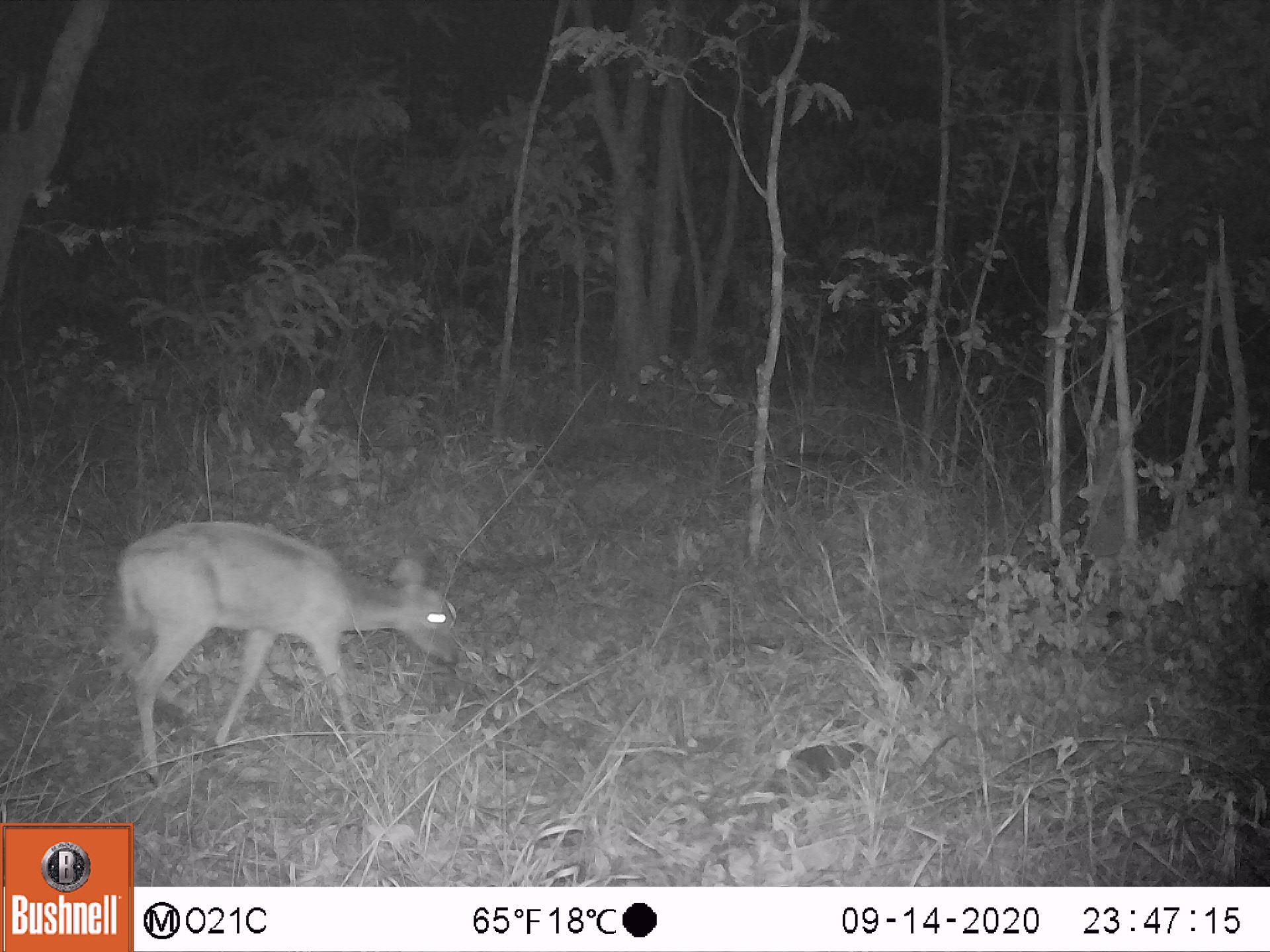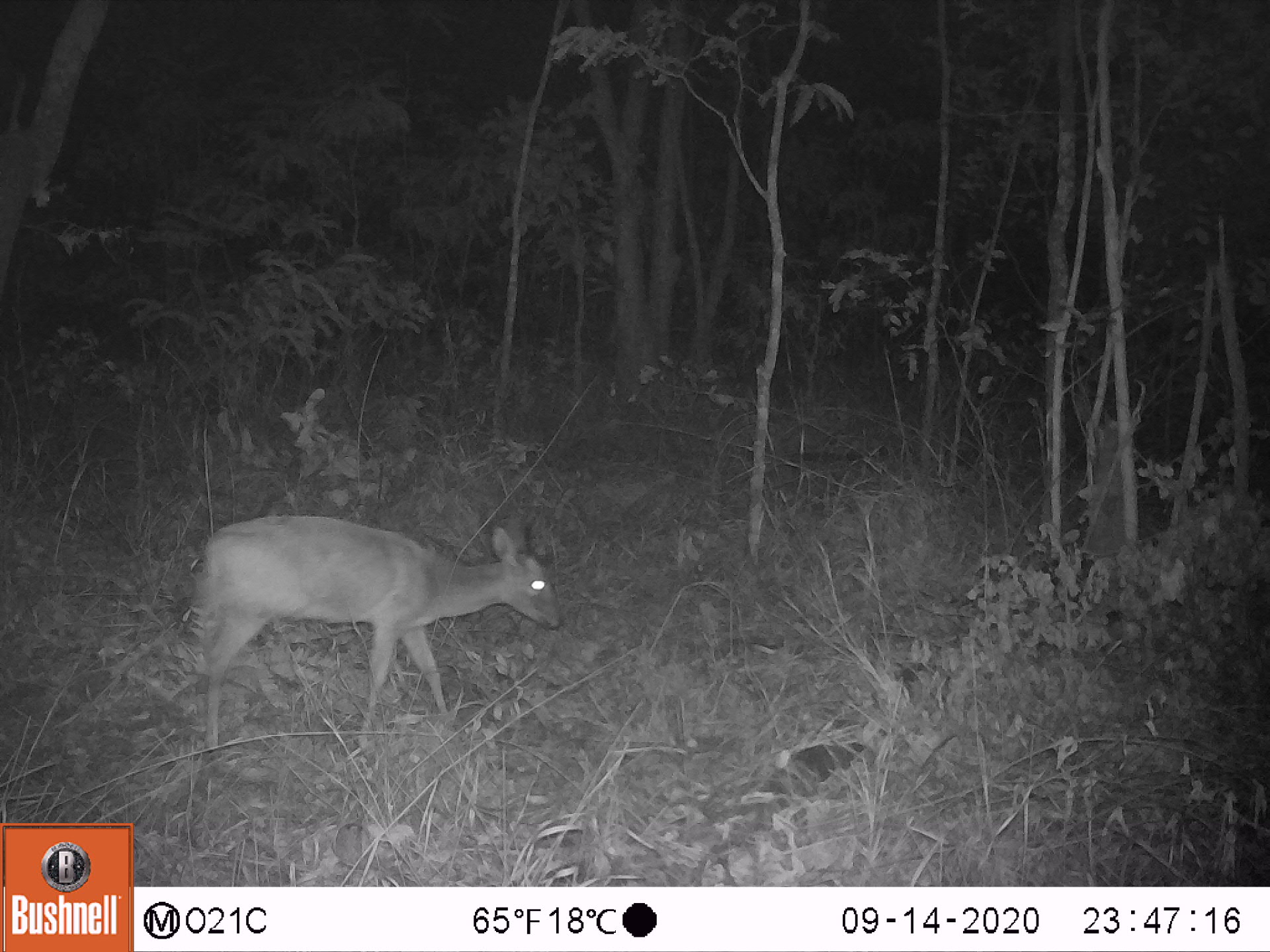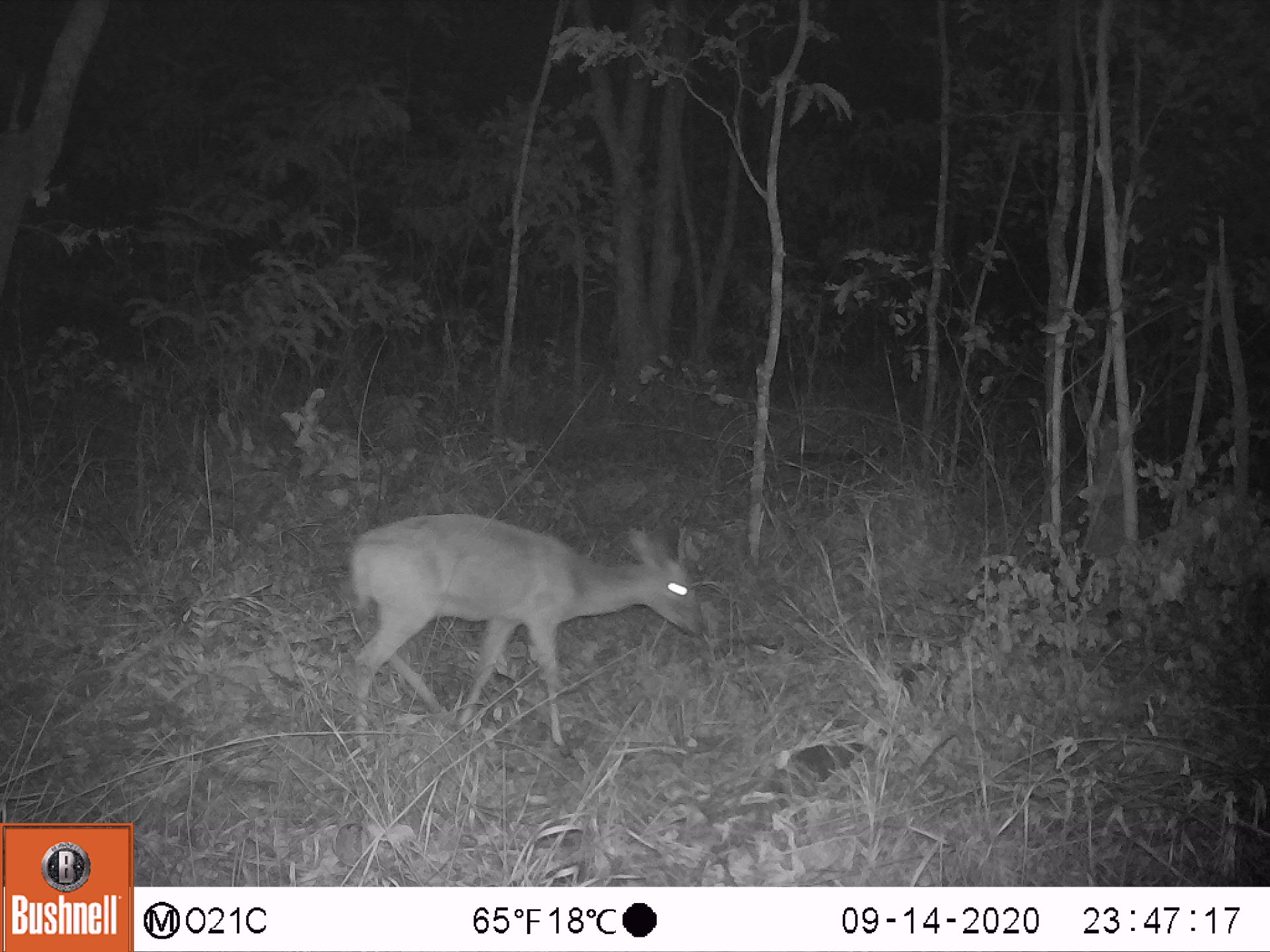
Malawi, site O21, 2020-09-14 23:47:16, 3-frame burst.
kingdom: Animalia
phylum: Chordata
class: Mammalia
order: Artiodactyla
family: Bovidae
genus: Sylvicapra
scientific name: Sylvicapra grimmia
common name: common duiker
Common duiker (Sylvicapra grimmia), count 1.